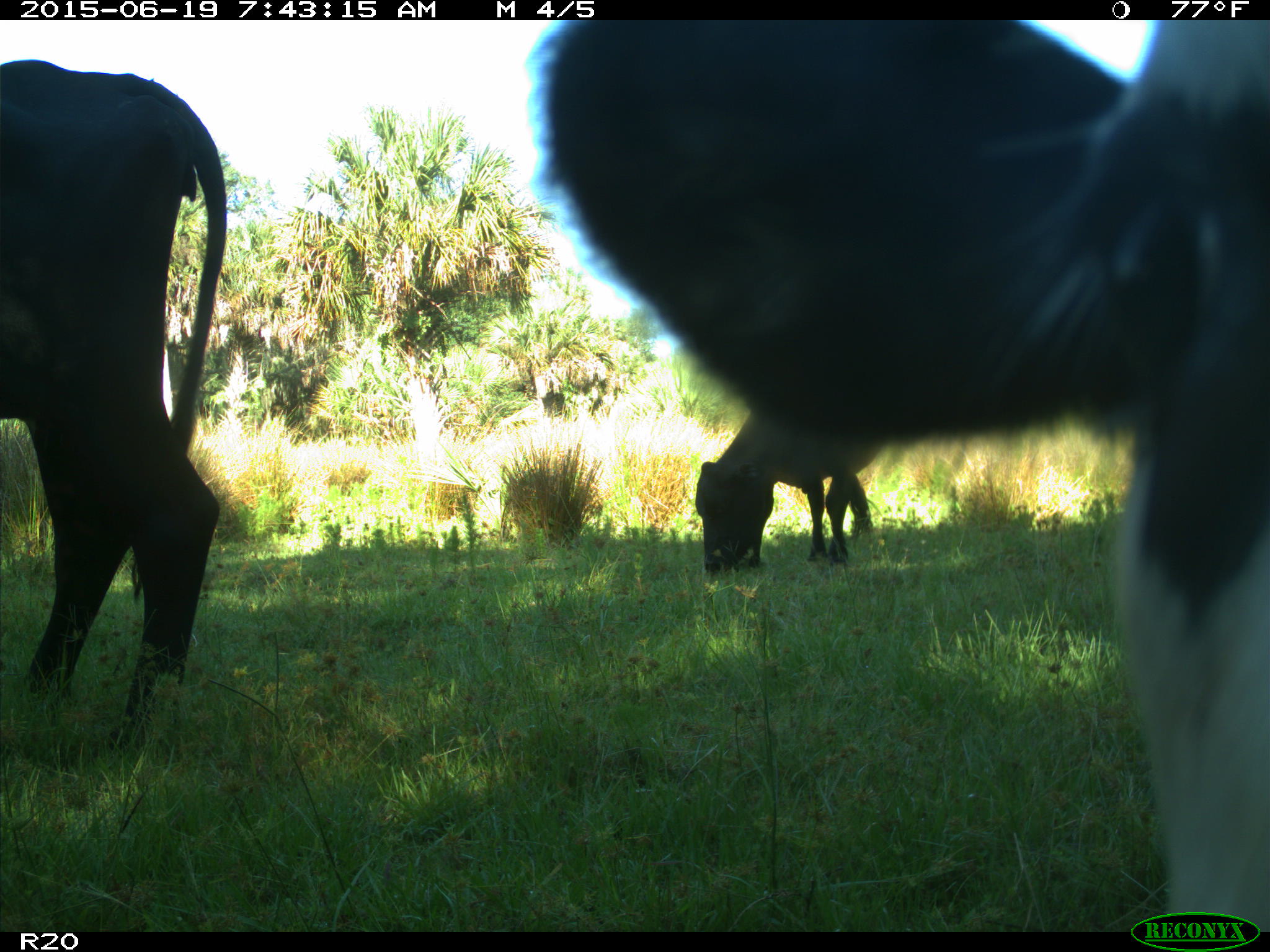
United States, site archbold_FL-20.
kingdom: Animalia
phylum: Chordata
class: Mammalia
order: Artiodactyla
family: Bovidae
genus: Bos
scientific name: Bos taurus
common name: domestic cow